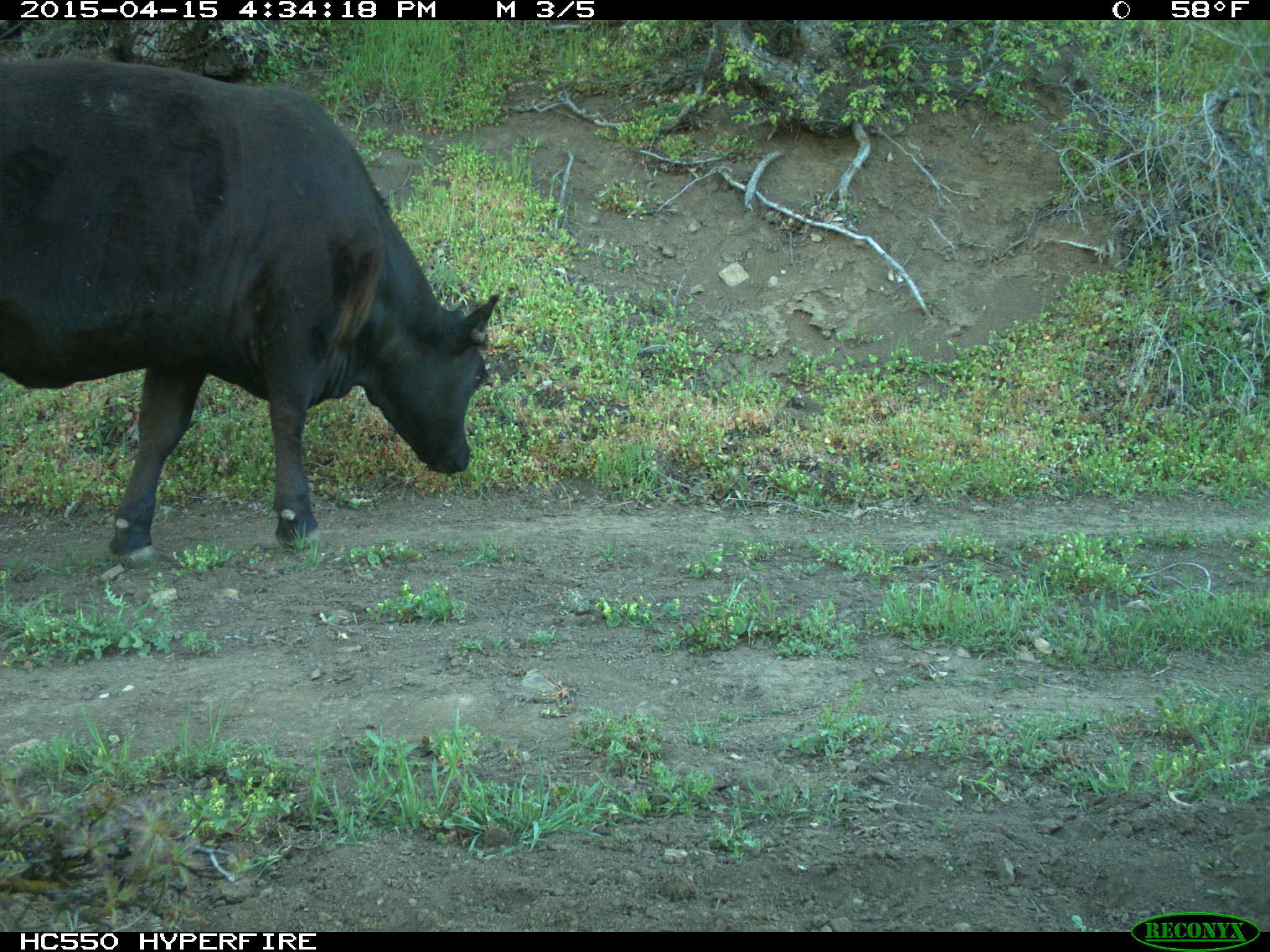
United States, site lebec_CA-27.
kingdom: Animalia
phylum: Chordata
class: Mammalia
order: Artiodactyla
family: Bovidae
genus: Bos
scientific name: Bos taurus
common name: domestic cow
Bos taurus (domestic cow).